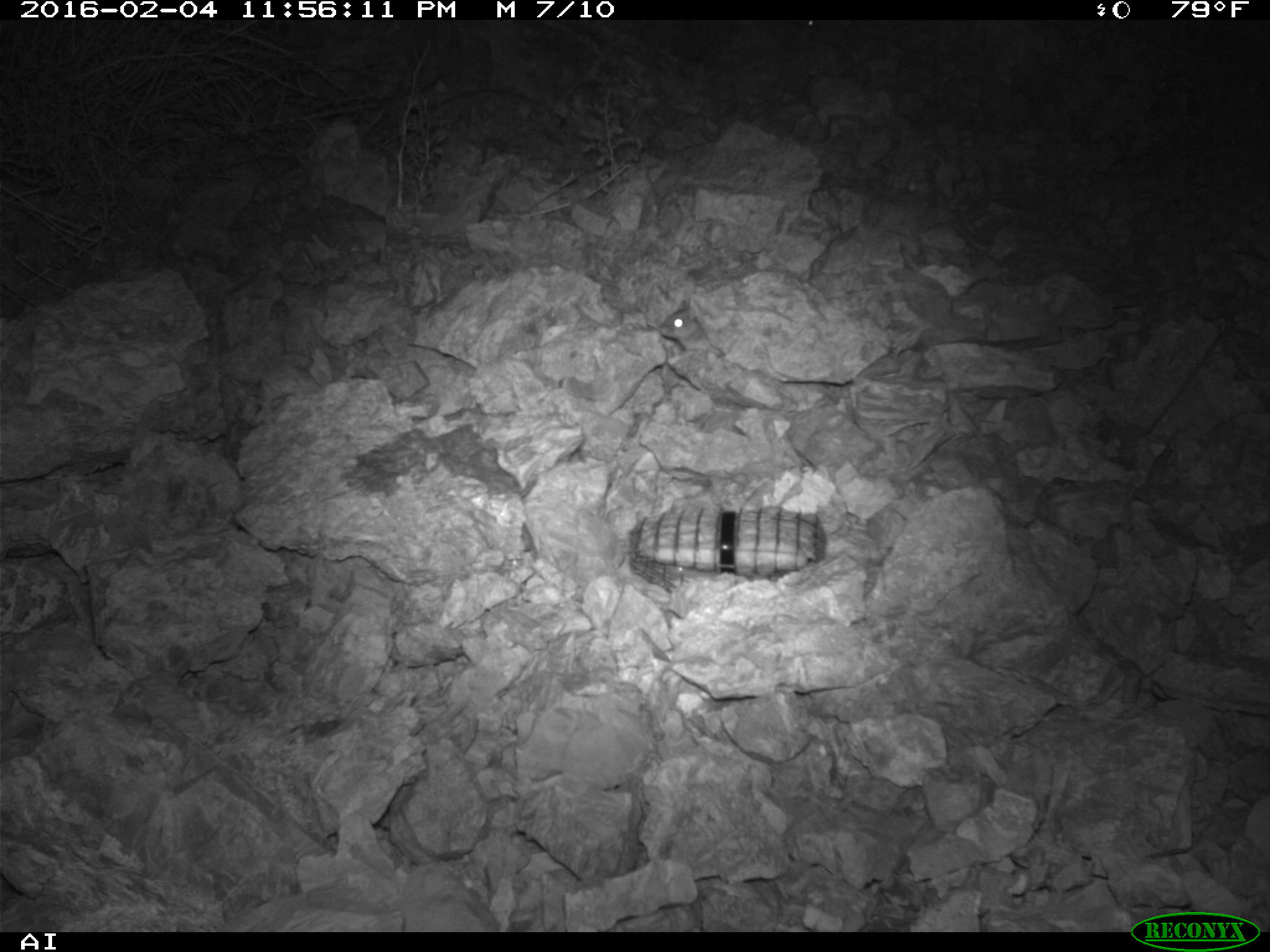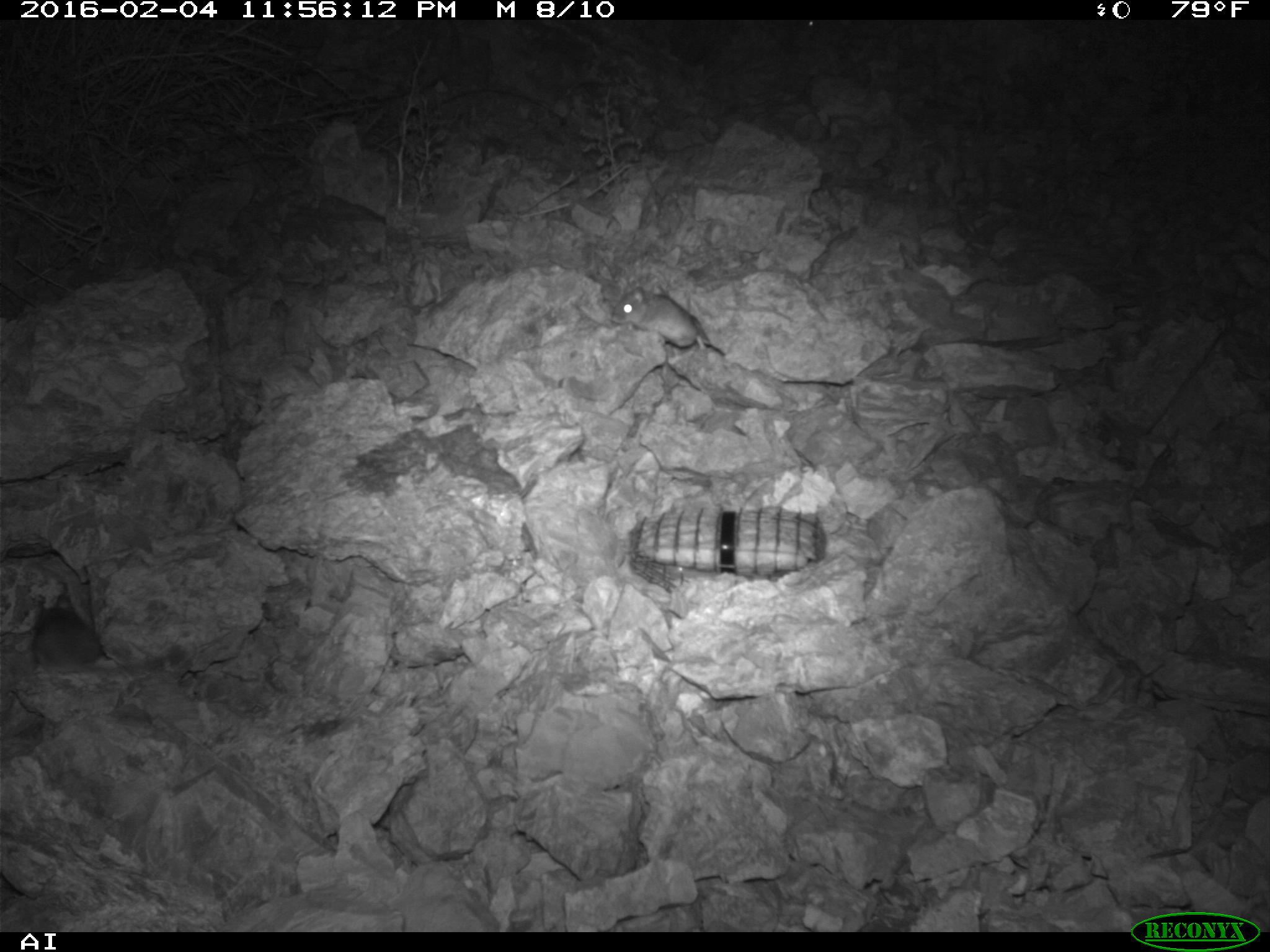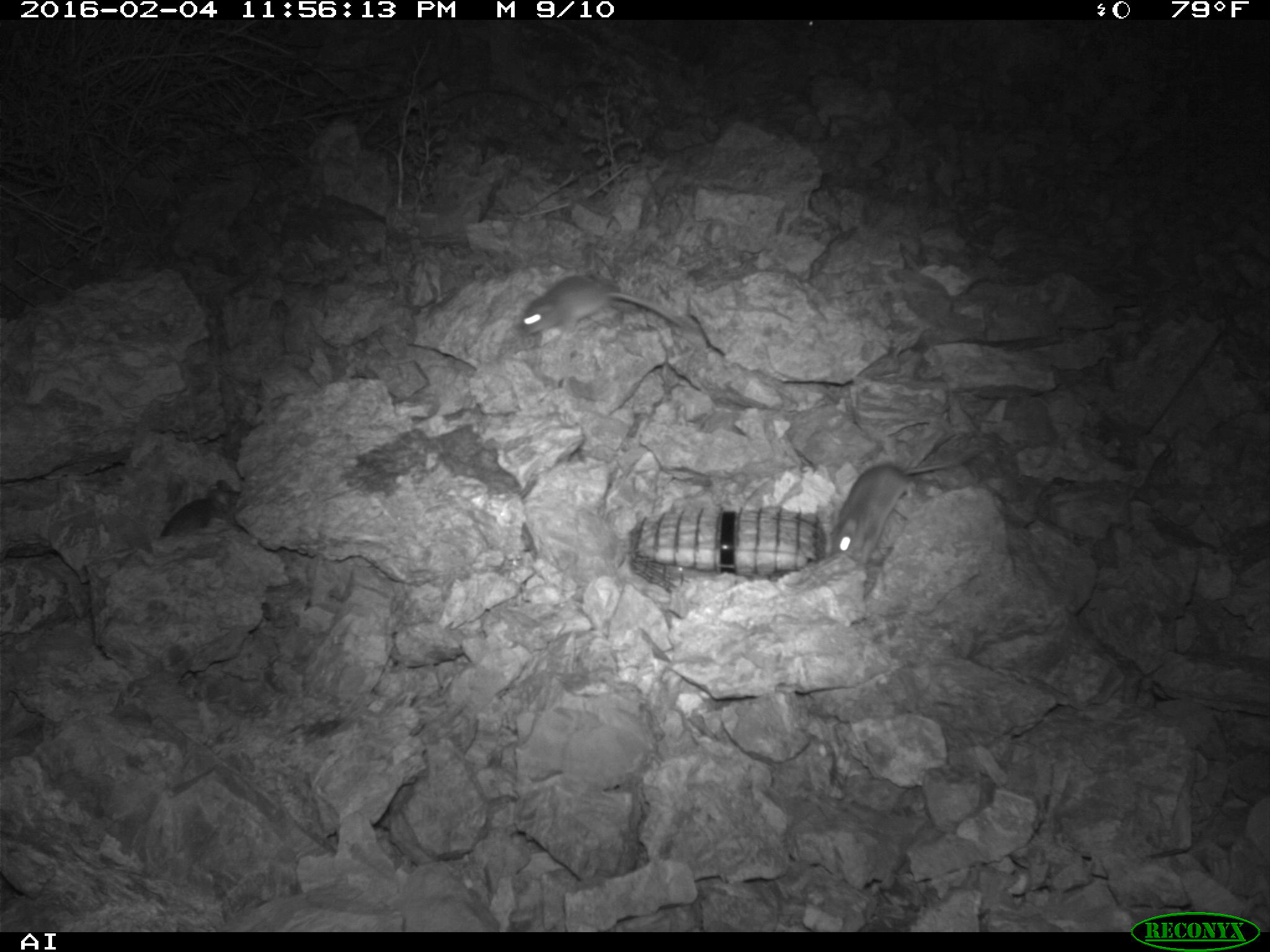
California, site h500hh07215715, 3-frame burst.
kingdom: Animalia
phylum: Chordata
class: Mammalia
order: Rodentia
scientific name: Rodentia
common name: rodent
Rodent (Rodentia).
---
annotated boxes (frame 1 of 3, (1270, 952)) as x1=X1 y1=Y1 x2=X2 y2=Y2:
rodent: x1=654 y1=307 x2=697 y2=338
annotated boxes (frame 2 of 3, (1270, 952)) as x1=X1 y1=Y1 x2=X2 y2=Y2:
rodent: x1=33 y1=595 x2=184 y2=674; x1=610 y1=286 x2=704 y2=350; x1=789 y1=20 x2=815 y2=46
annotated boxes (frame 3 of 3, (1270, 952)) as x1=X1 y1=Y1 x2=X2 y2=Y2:
rodent: x1=830 y1=443 x2=983 y2=562; x1=516 y1=271 x2=683 y2=338